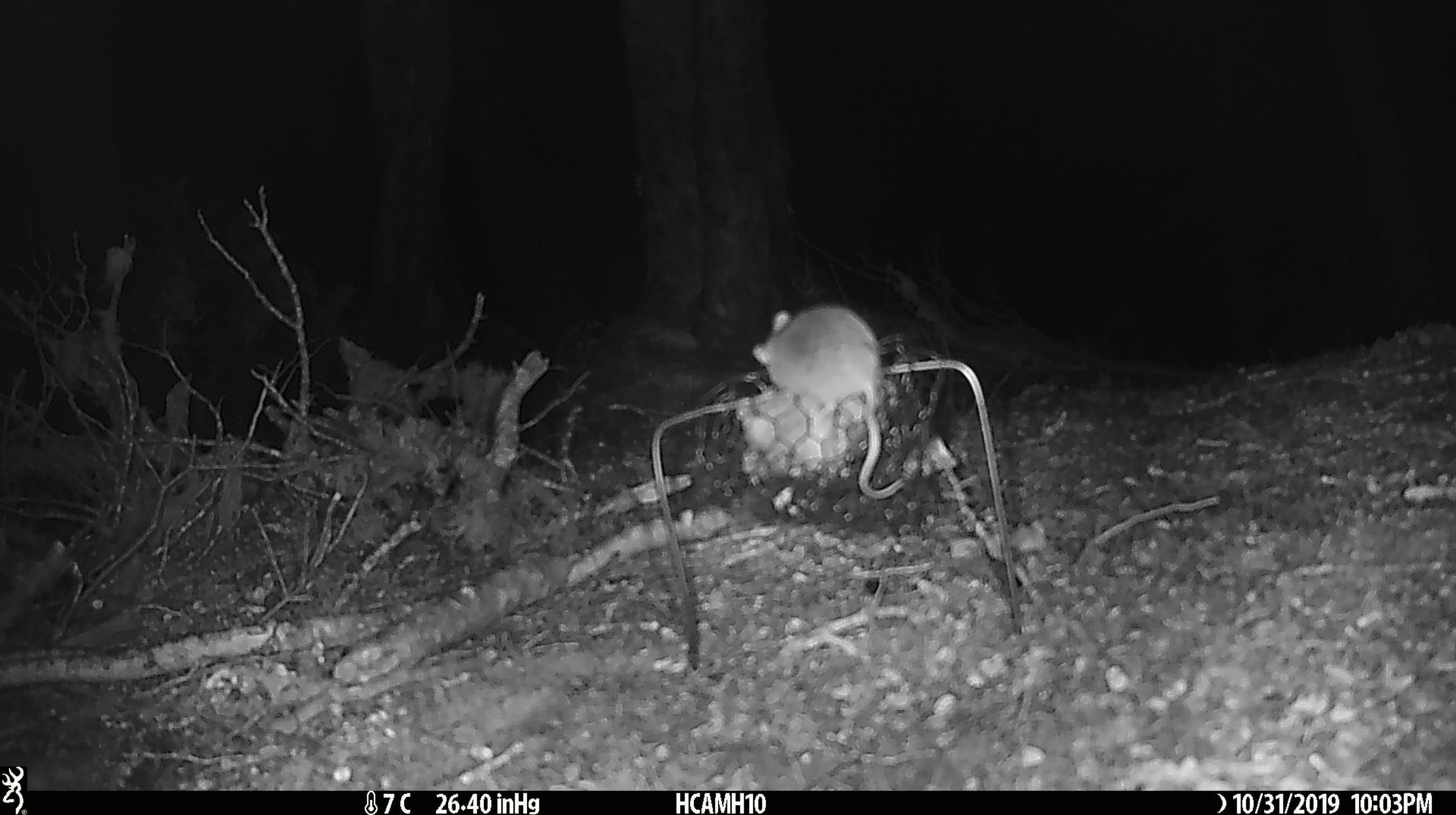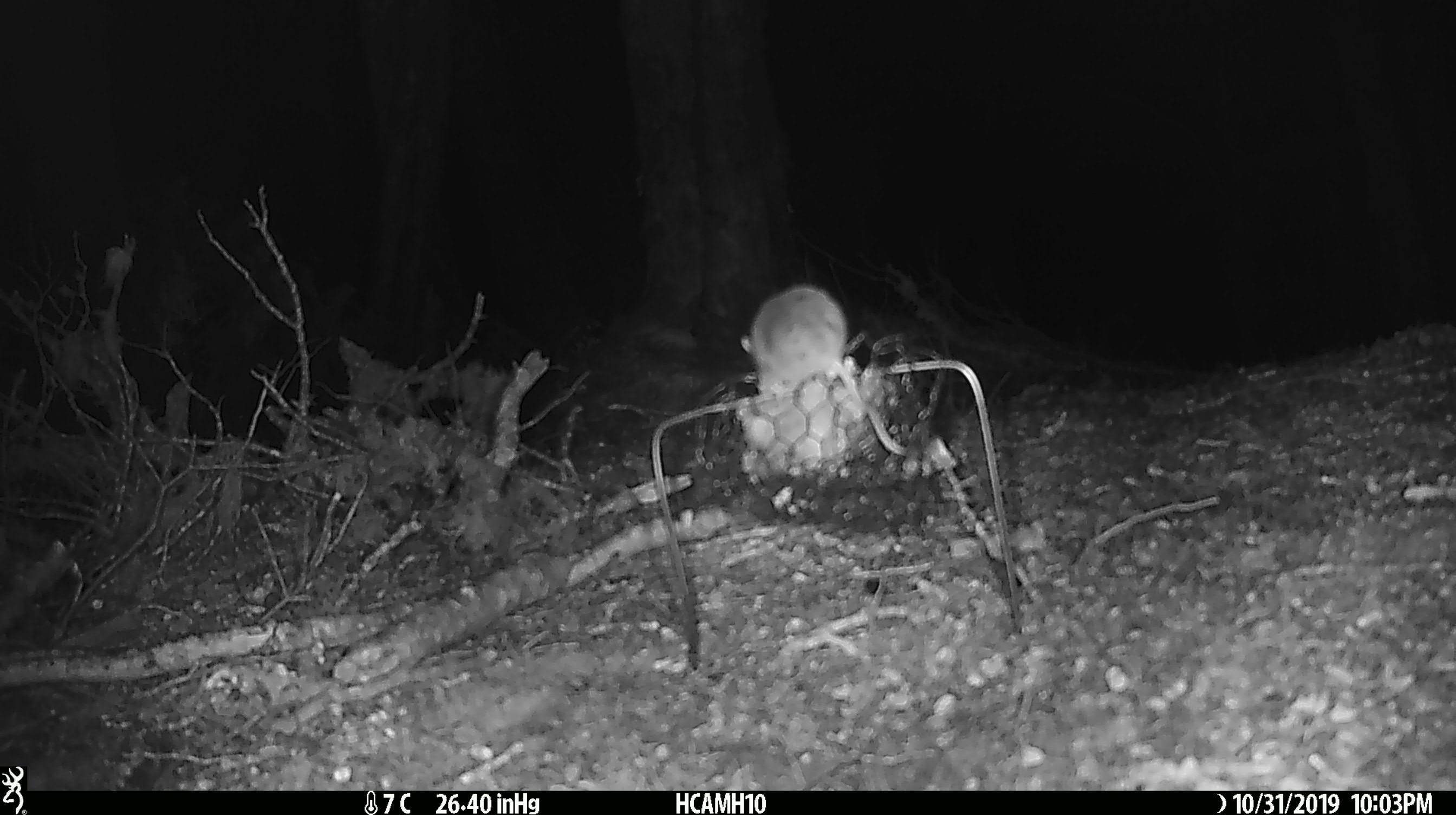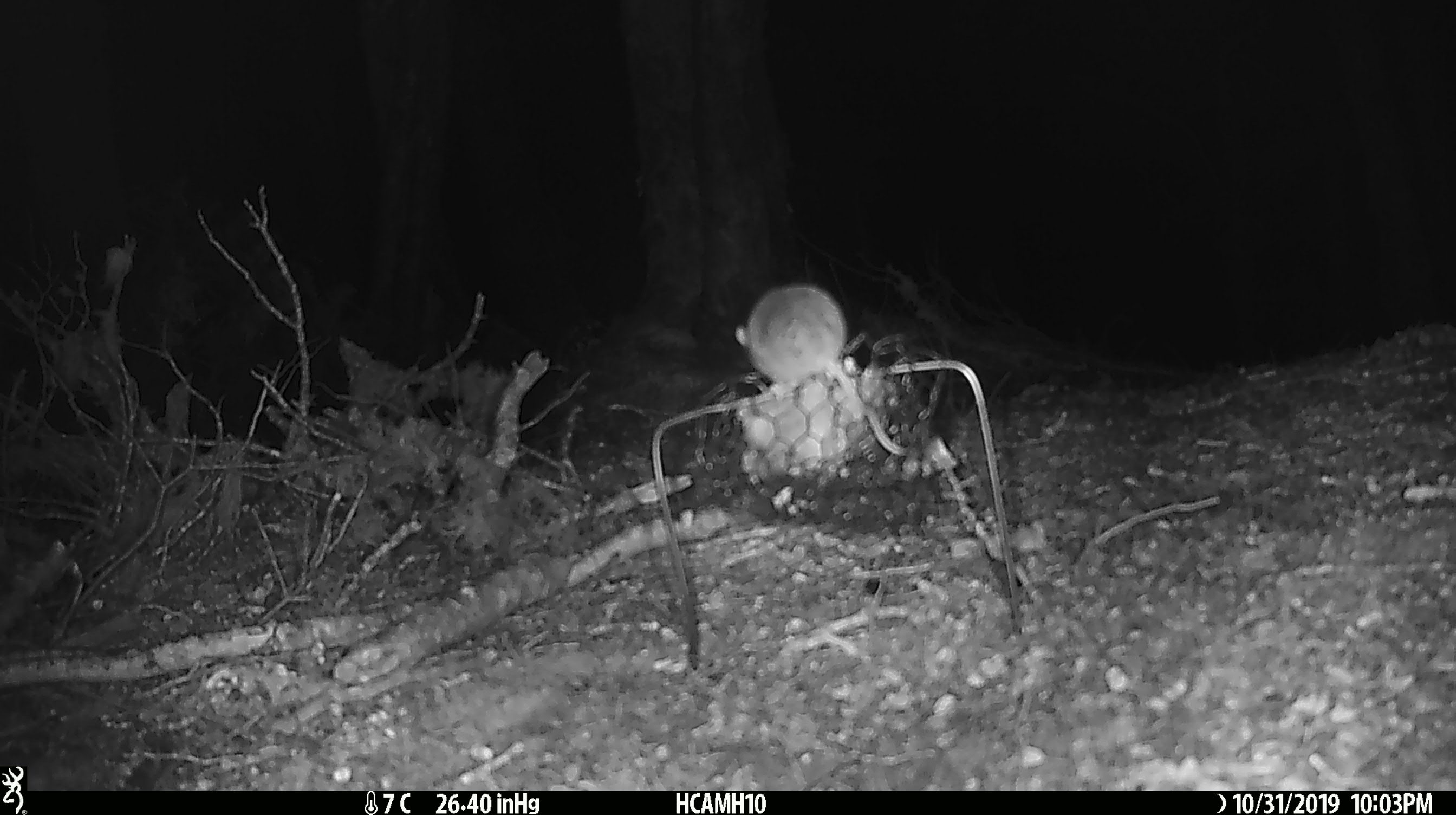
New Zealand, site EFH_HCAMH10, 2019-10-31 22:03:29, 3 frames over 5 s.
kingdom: Animalia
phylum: Chordata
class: Mammalia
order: Rodentia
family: Muridae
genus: Mus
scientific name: Mus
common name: mouse